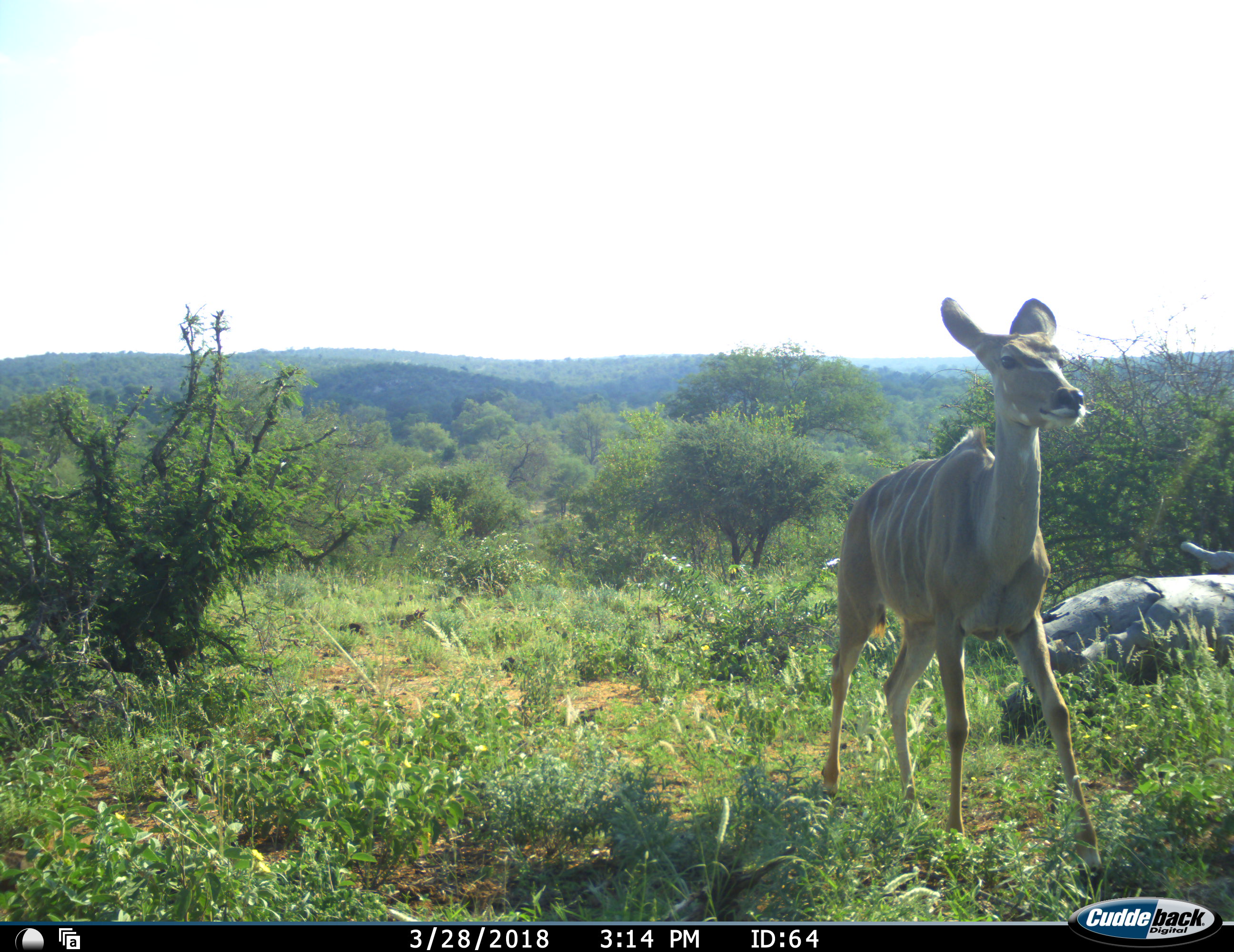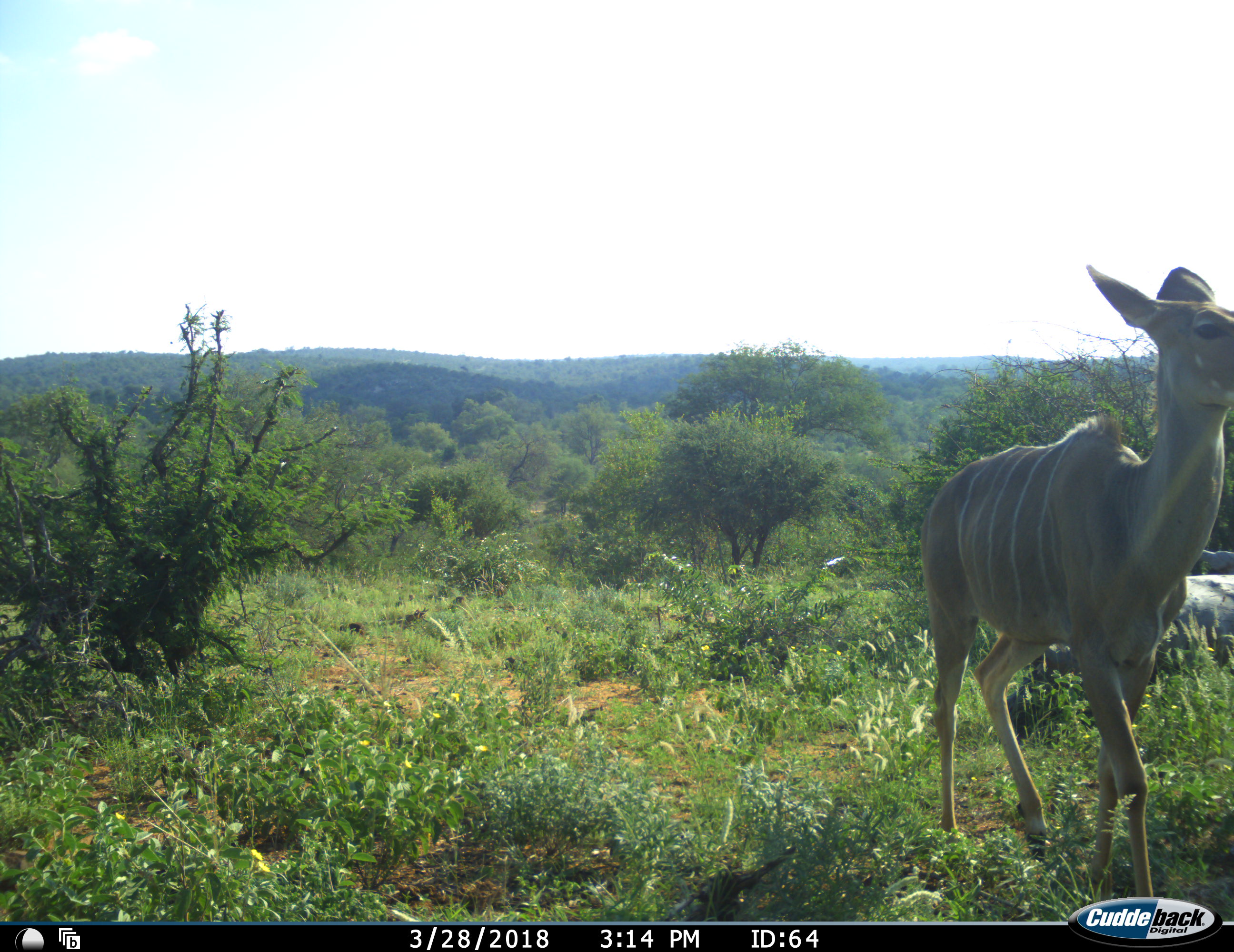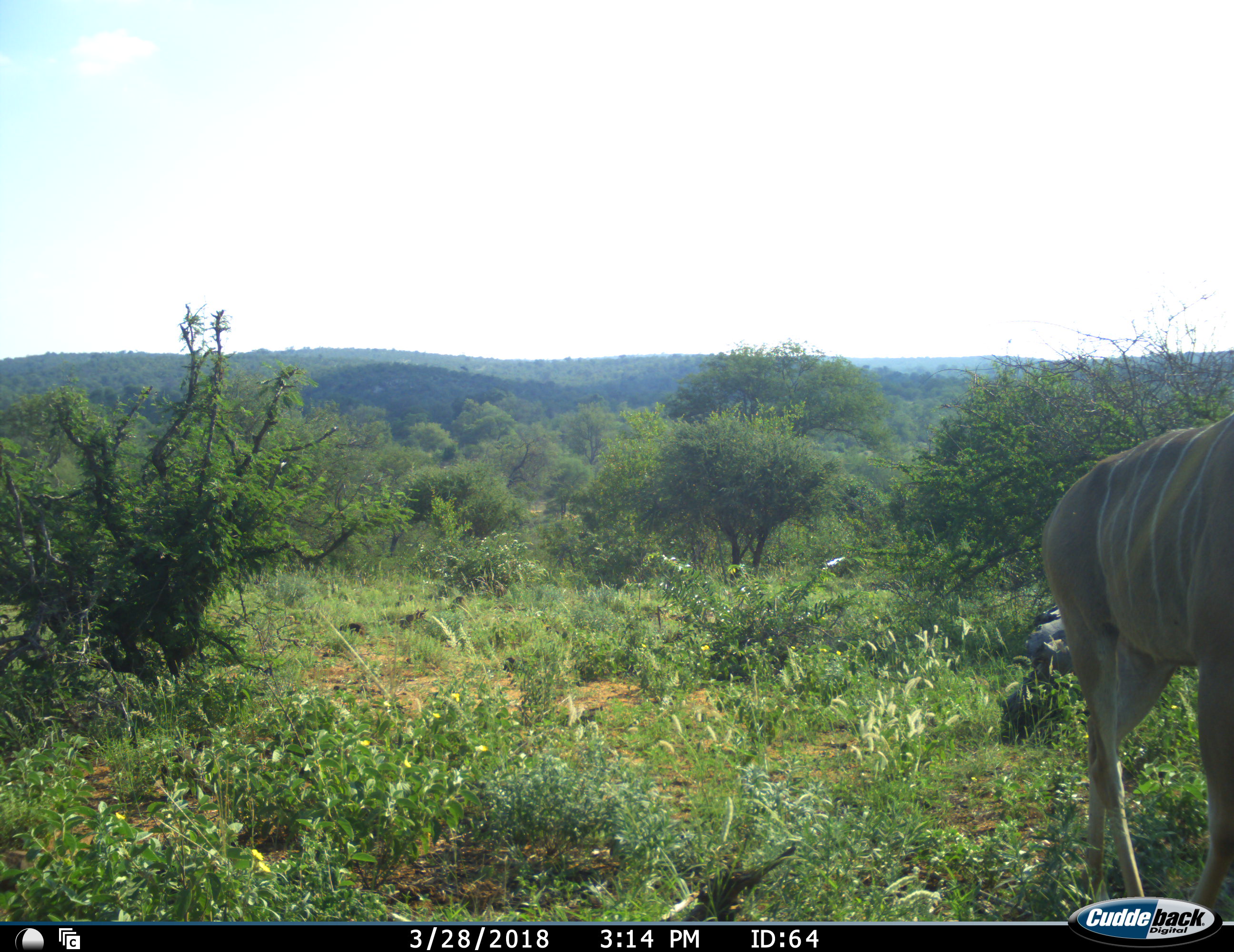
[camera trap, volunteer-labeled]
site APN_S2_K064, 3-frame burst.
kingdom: Animalia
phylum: Chordata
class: Mammalia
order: Artiodactyla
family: Bovidae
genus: Tragelaphus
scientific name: Tragelaphus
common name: kudu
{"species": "kudu (Tragelaphus)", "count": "1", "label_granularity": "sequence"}